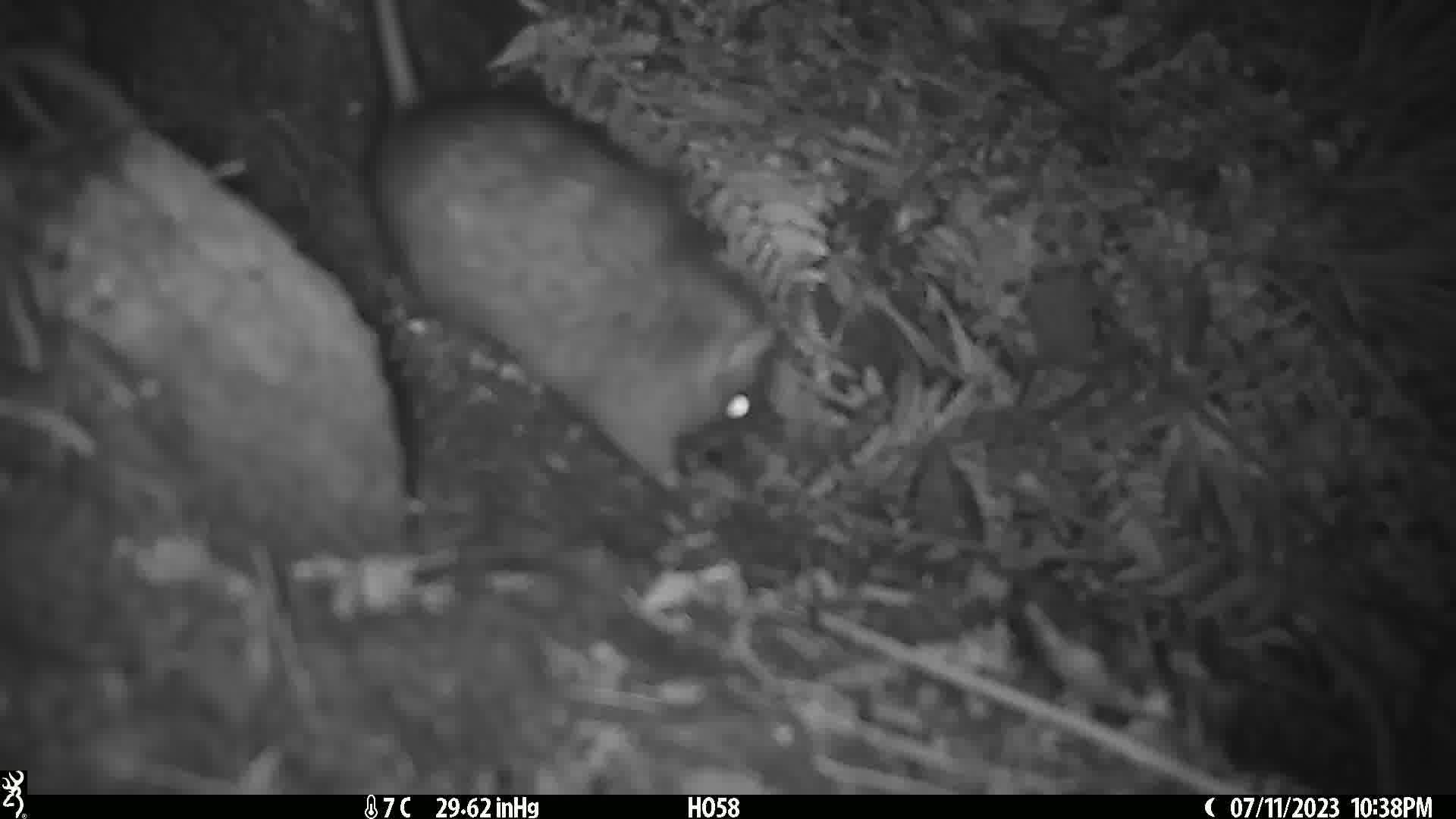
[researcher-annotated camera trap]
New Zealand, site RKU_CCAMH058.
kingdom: Animalia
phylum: Chordata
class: Mammalia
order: Rodentia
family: Muridae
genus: Rattus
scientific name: Rattus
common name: rat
Rat (Rattus).